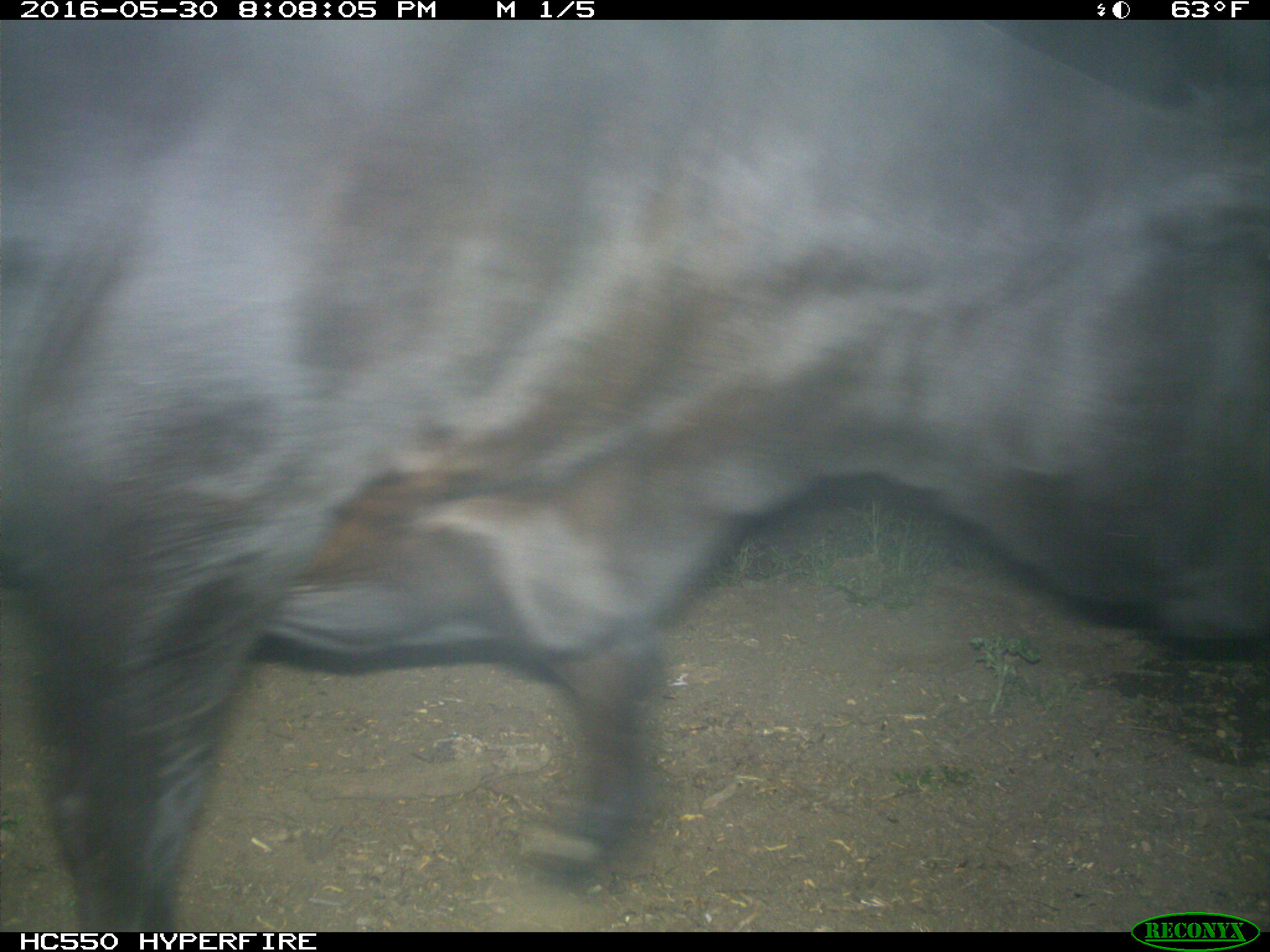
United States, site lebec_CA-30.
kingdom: Animalia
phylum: Chordata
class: Mammalia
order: Artiodactyla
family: Bovidae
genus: Bos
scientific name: Bos taurus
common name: domestic cow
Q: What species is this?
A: Bos taurus (domestic cow).